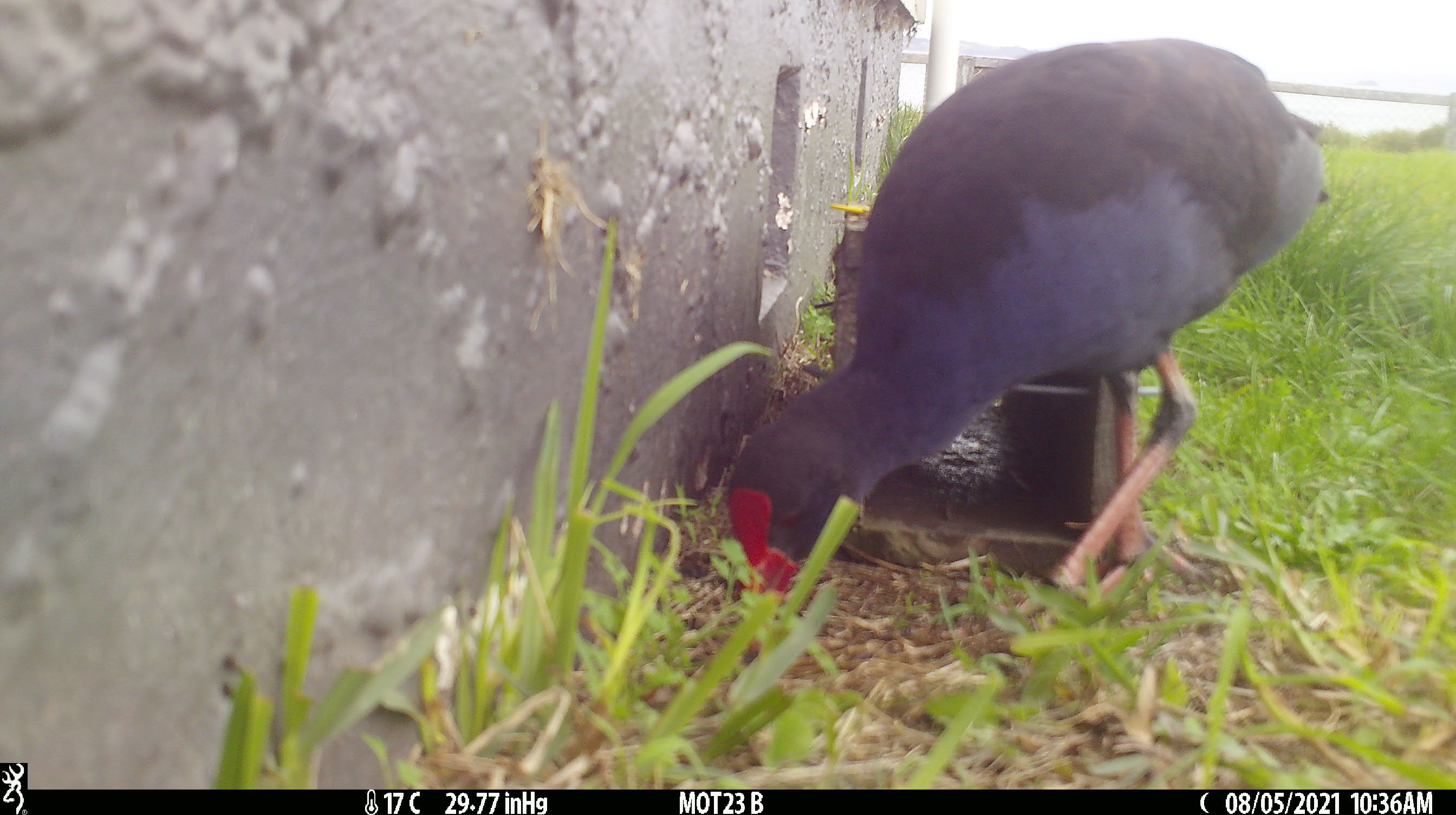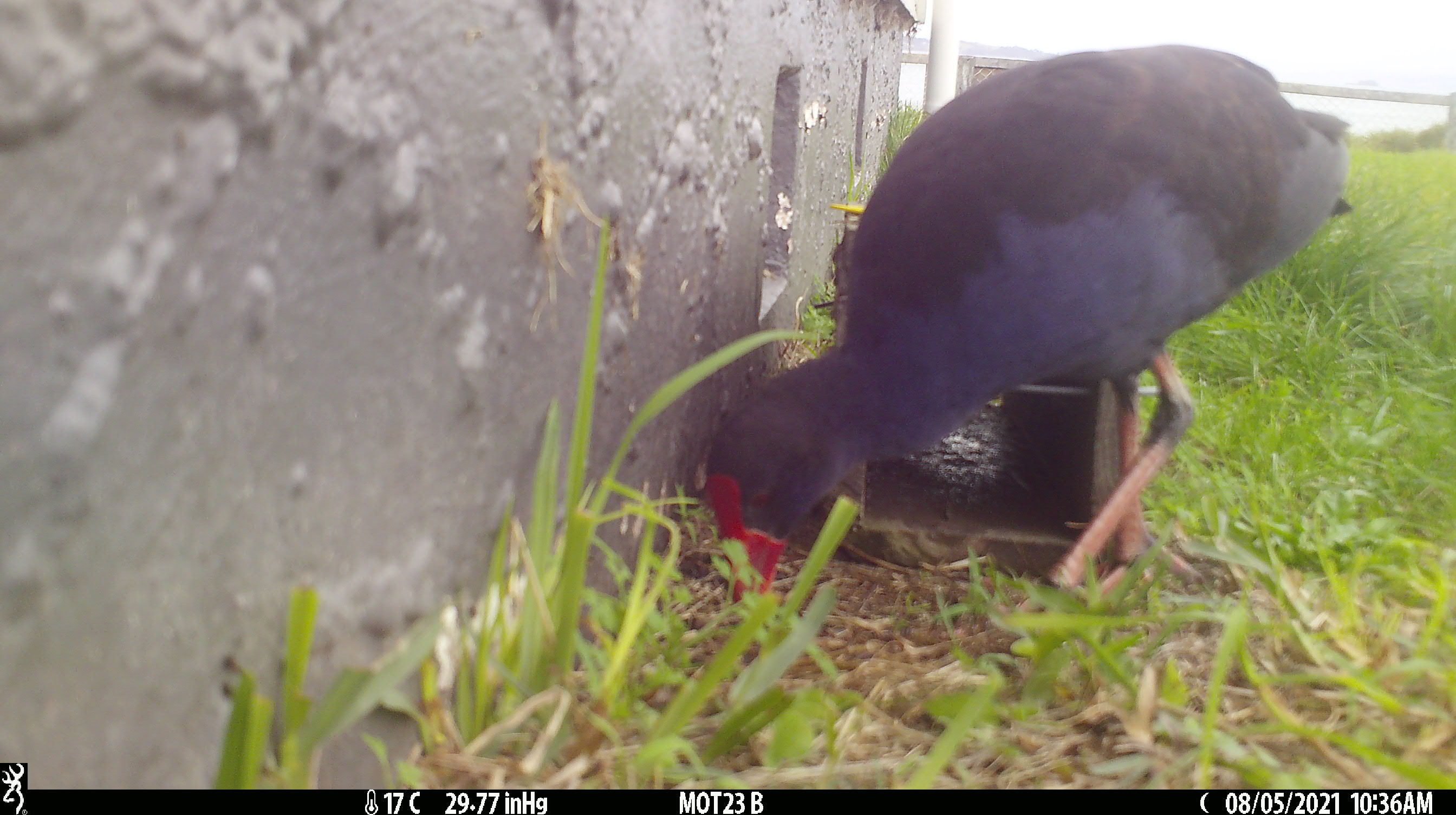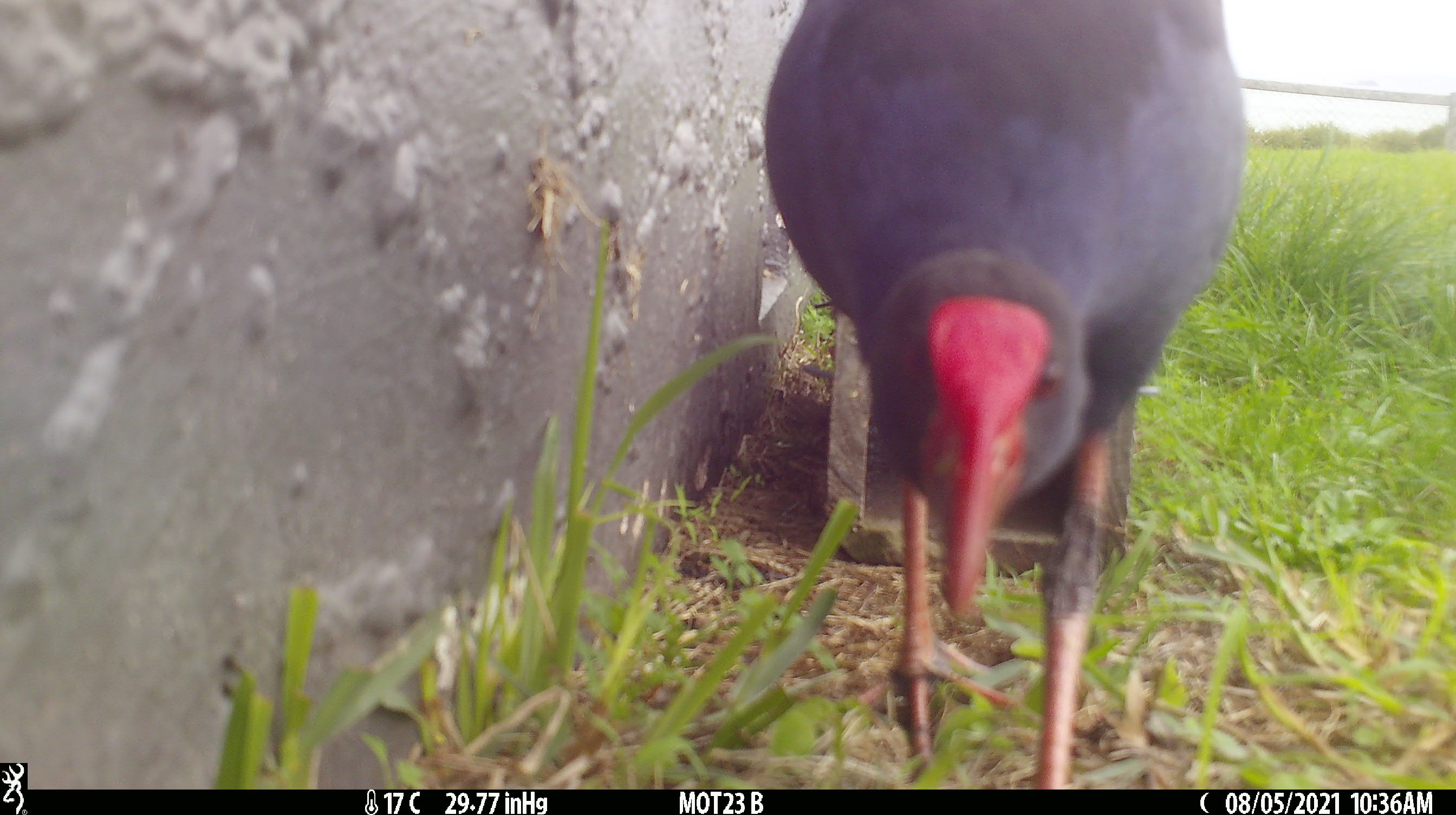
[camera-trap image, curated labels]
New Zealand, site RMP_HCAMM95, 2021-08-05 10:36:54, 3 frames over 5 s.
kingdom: Animalia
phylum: Chordata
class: Aves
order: Gruiformes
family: Rallidae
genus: Porphyrio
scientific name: Porphyrio melanotus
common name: australasian swamphen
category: pukeko